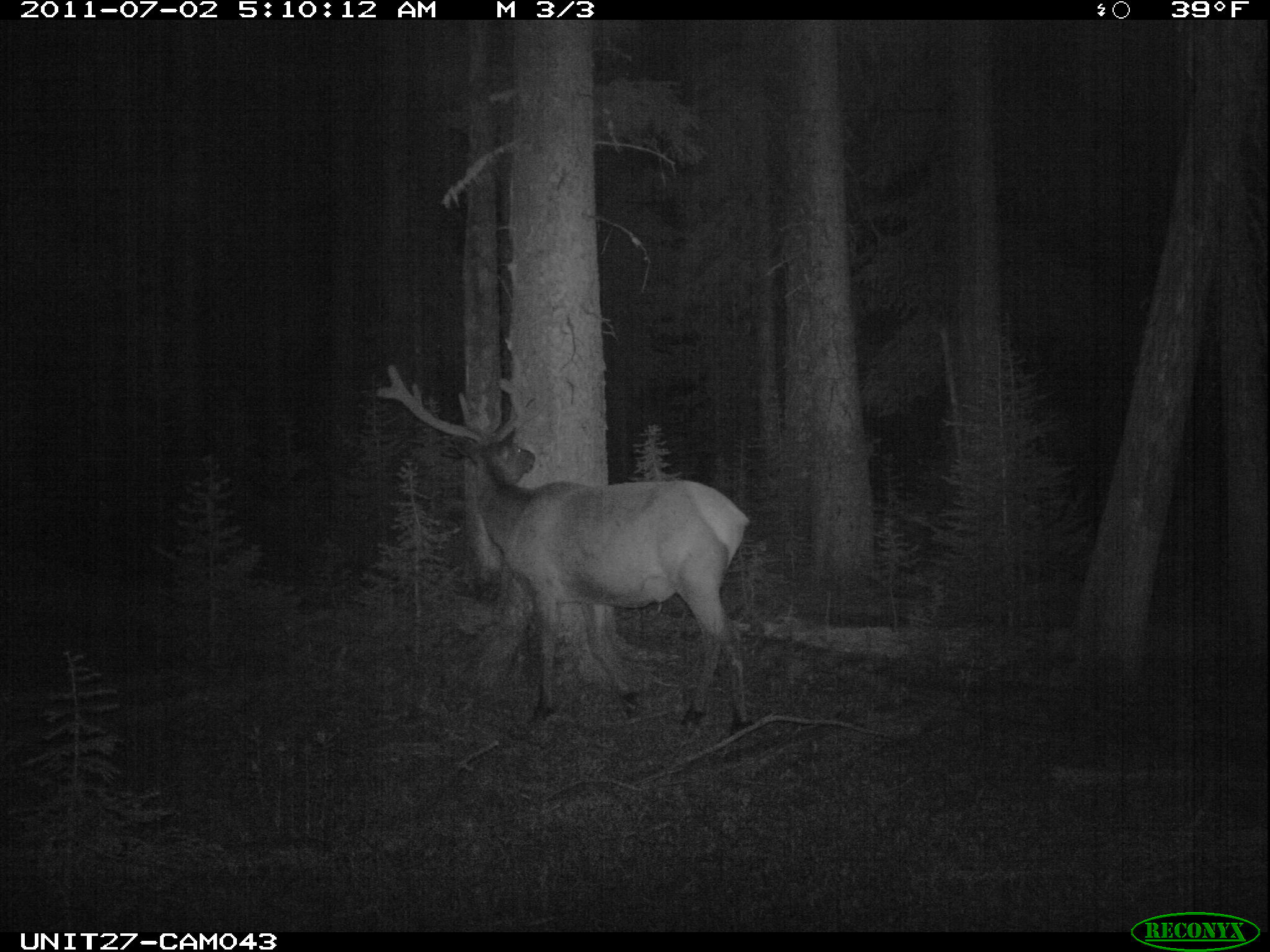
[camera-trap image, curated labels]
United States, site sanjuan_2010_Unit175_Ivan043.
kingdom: Animalia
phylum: Chordata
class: Mammalia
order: Artiodactyla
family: Cervidae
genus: Cervus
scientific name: Cervus elaphus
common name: red deer